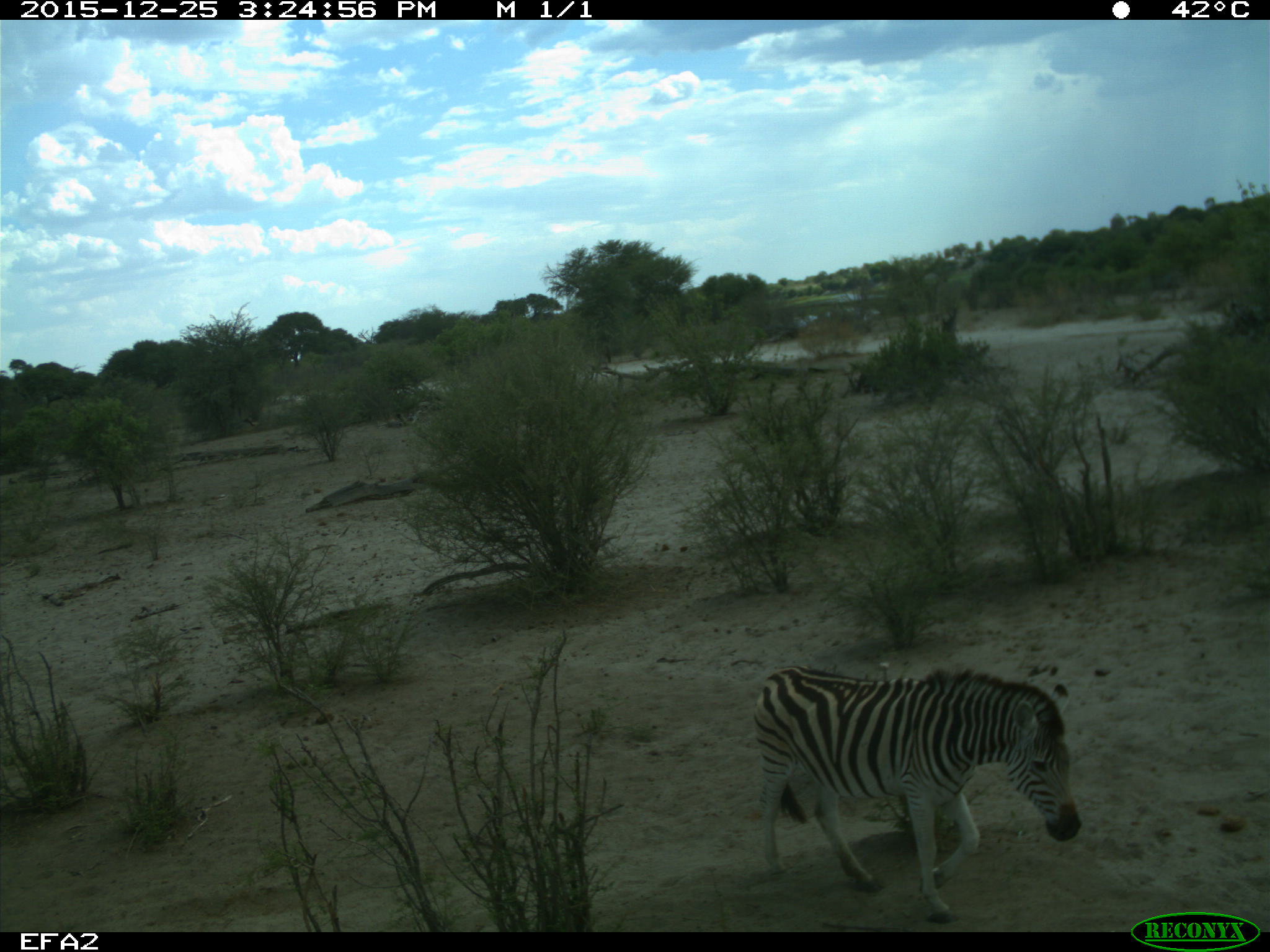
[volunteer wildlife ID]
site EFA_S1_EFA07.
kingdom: Animalia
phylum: Chordata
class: Mammalia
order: Perissodactyla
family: Equidae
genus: Equus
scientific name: Equus quagga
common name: plains zebra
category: zebraplains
Zebraplains (plains zebra) (Equus quagga), count 1. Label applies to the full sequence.